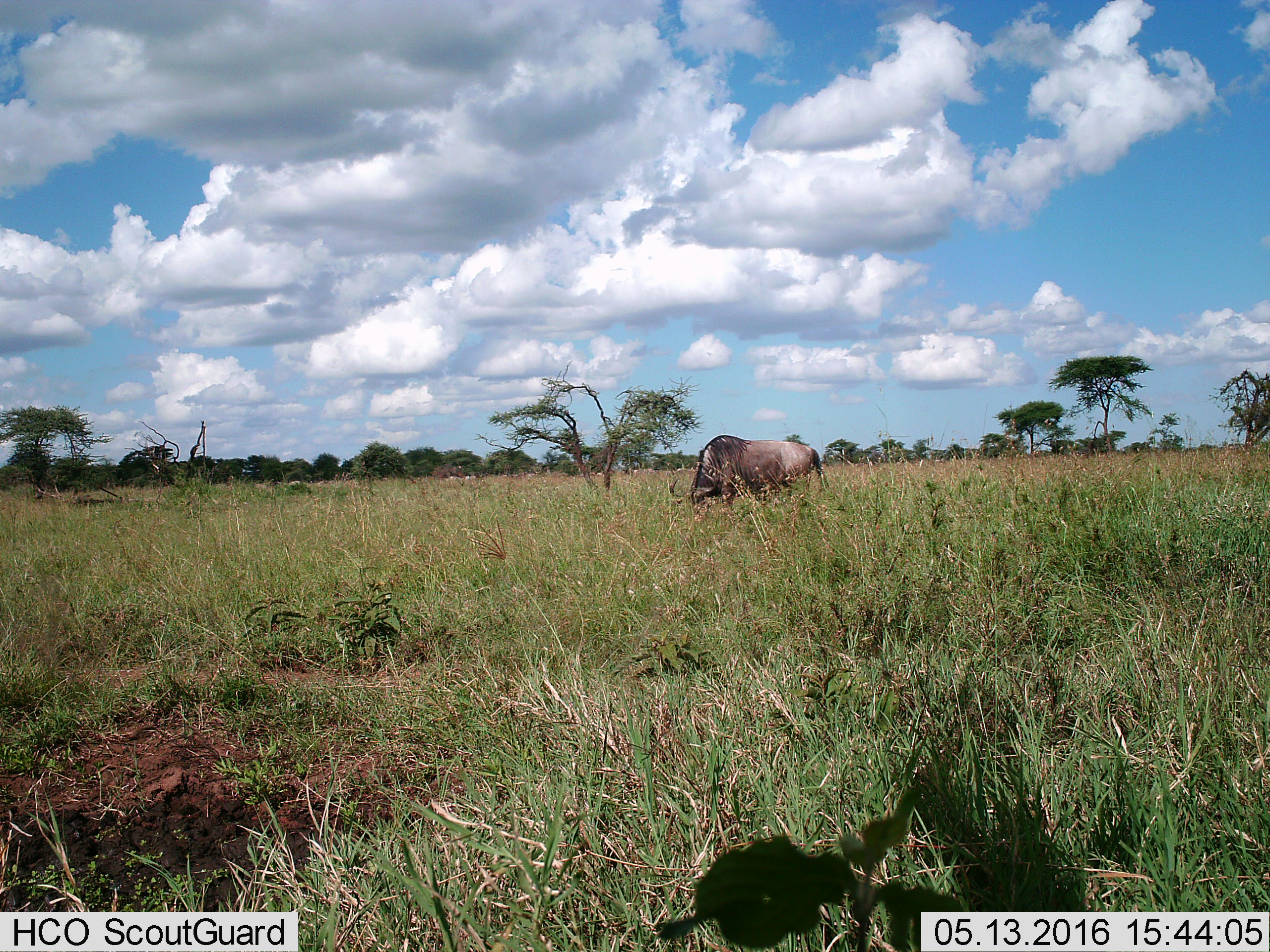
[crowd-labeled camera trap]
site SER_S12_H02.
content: unidentified animal